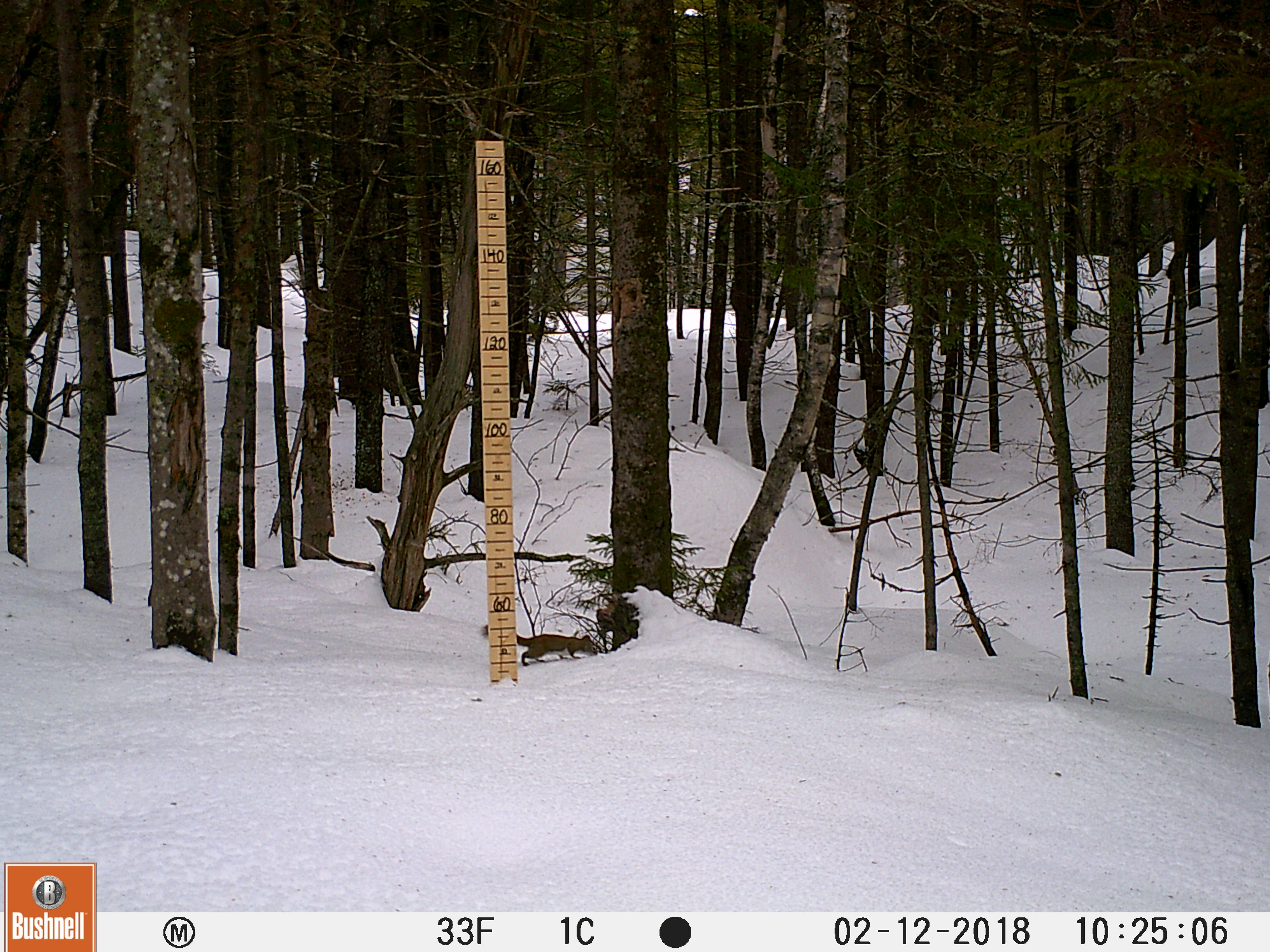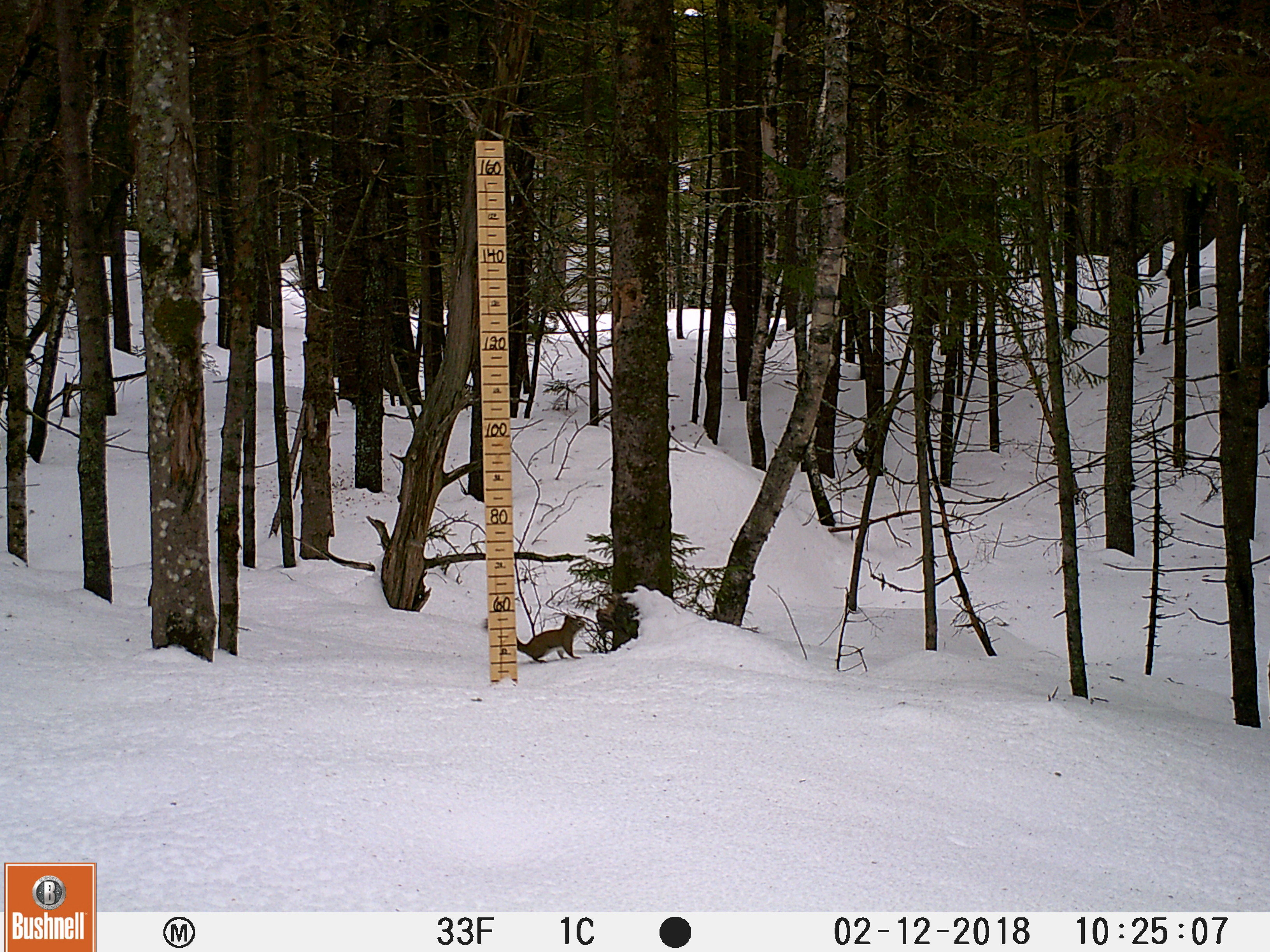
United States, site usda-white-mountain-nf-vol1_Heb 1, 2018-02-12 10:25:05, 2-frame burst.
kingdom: Animalia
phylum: Chordata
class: Mammalia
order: Rodentia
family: Sciuridae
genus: Tamiasciurus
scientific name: Tamiasciurus hudsonicus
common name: red squirrel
Red squirrel (Tamiasciurus hudsonicus).